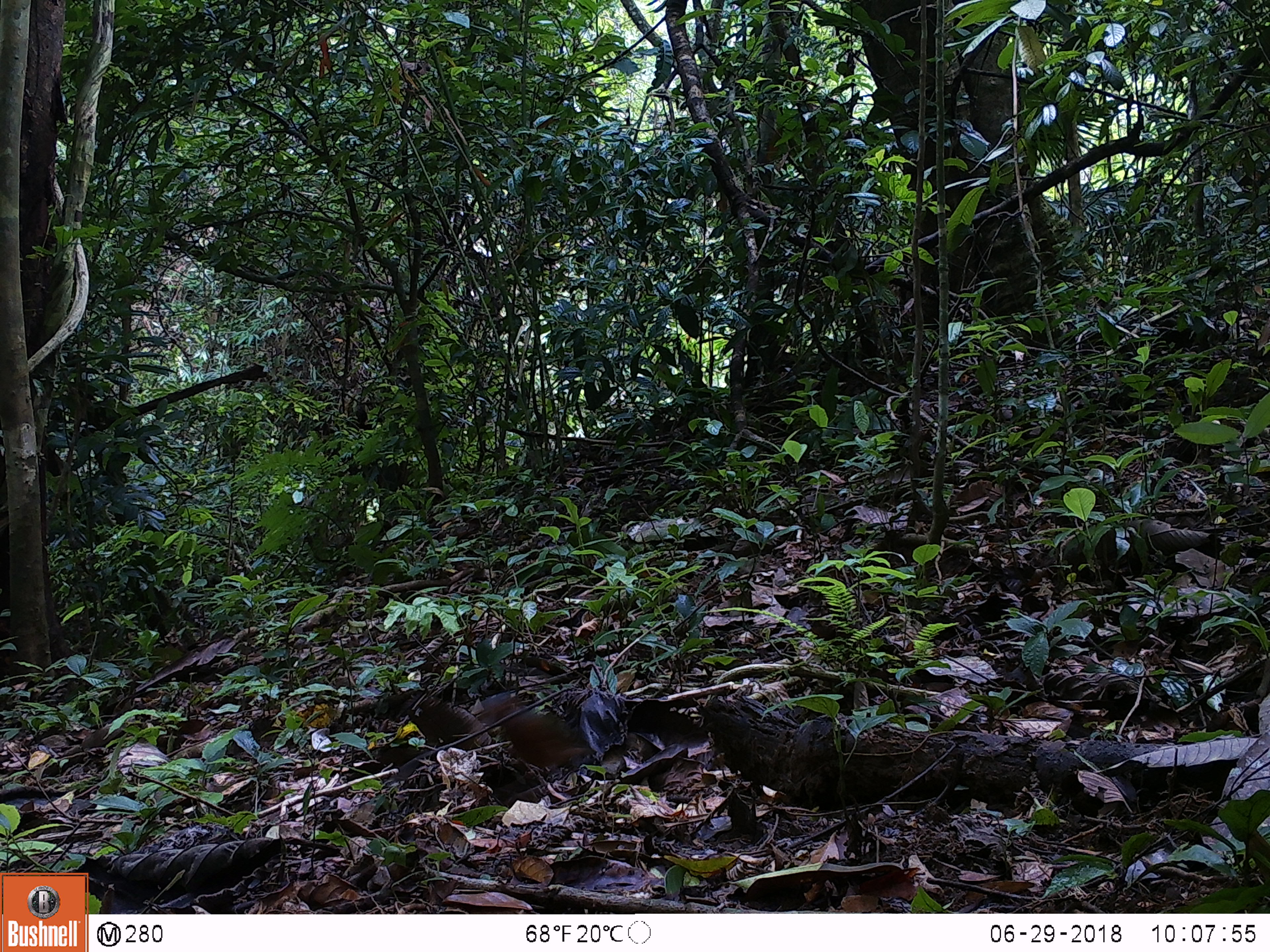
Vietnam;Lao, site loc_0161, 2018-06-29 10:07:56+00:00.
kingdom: Animalia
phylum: Chordata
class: Aves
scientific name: Aves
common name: bird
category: unidentified bird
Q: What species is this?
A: Unidentified bird (bird) (Aves).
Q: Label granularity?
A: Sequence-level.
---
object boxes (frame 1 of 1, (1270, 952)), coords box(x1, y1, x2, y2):
unidentified bird: box(478, 691, 593, 789)